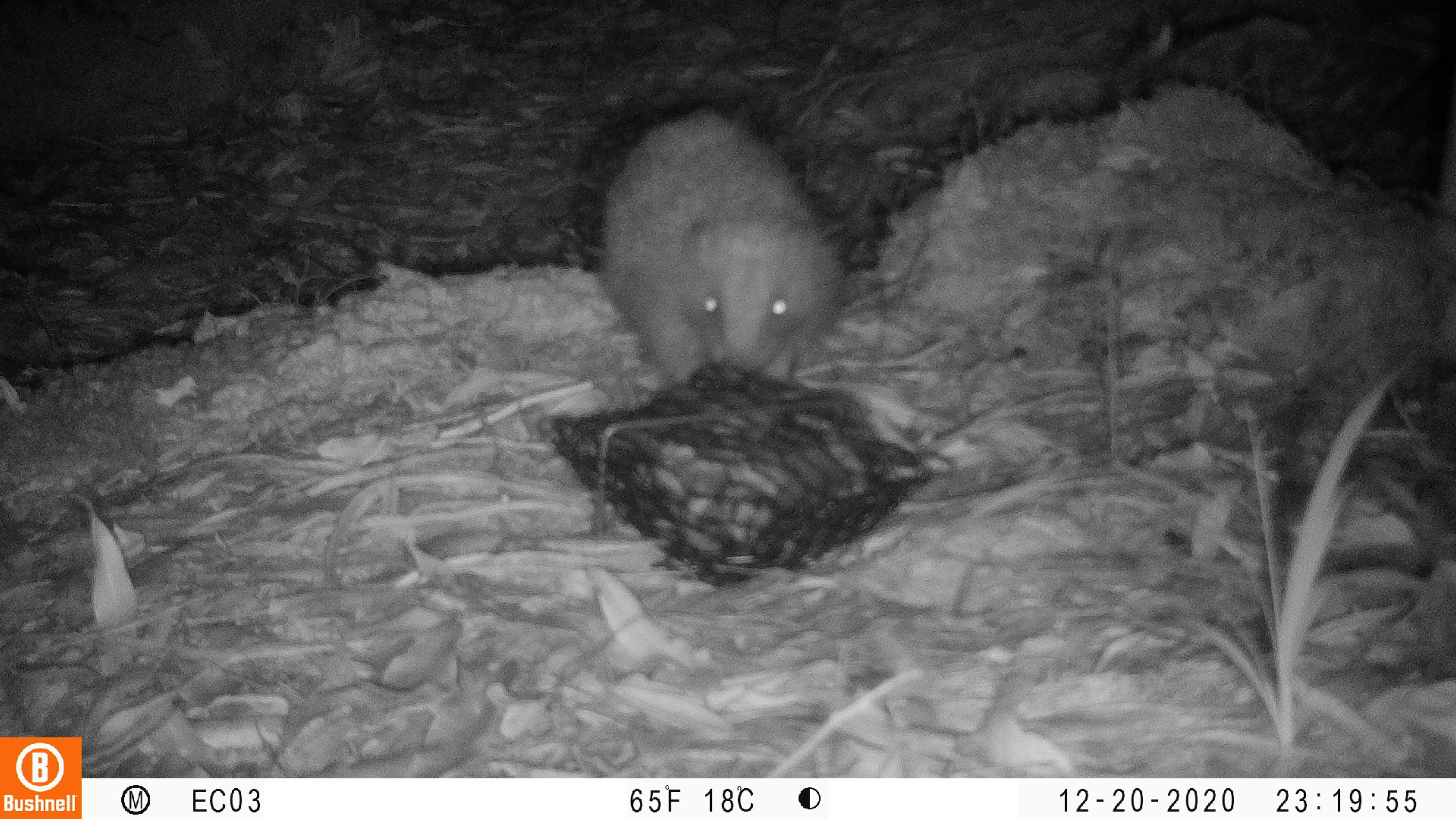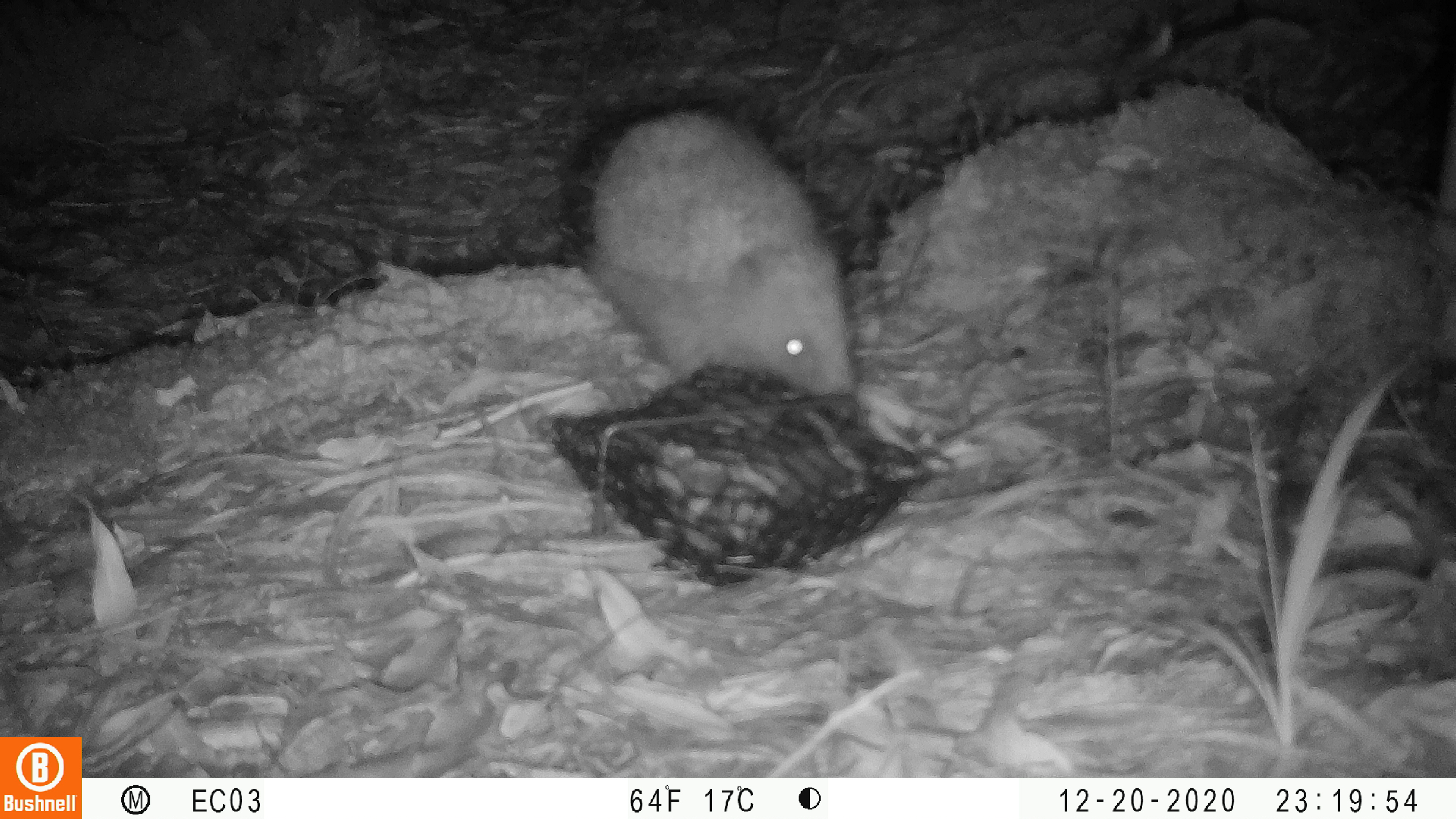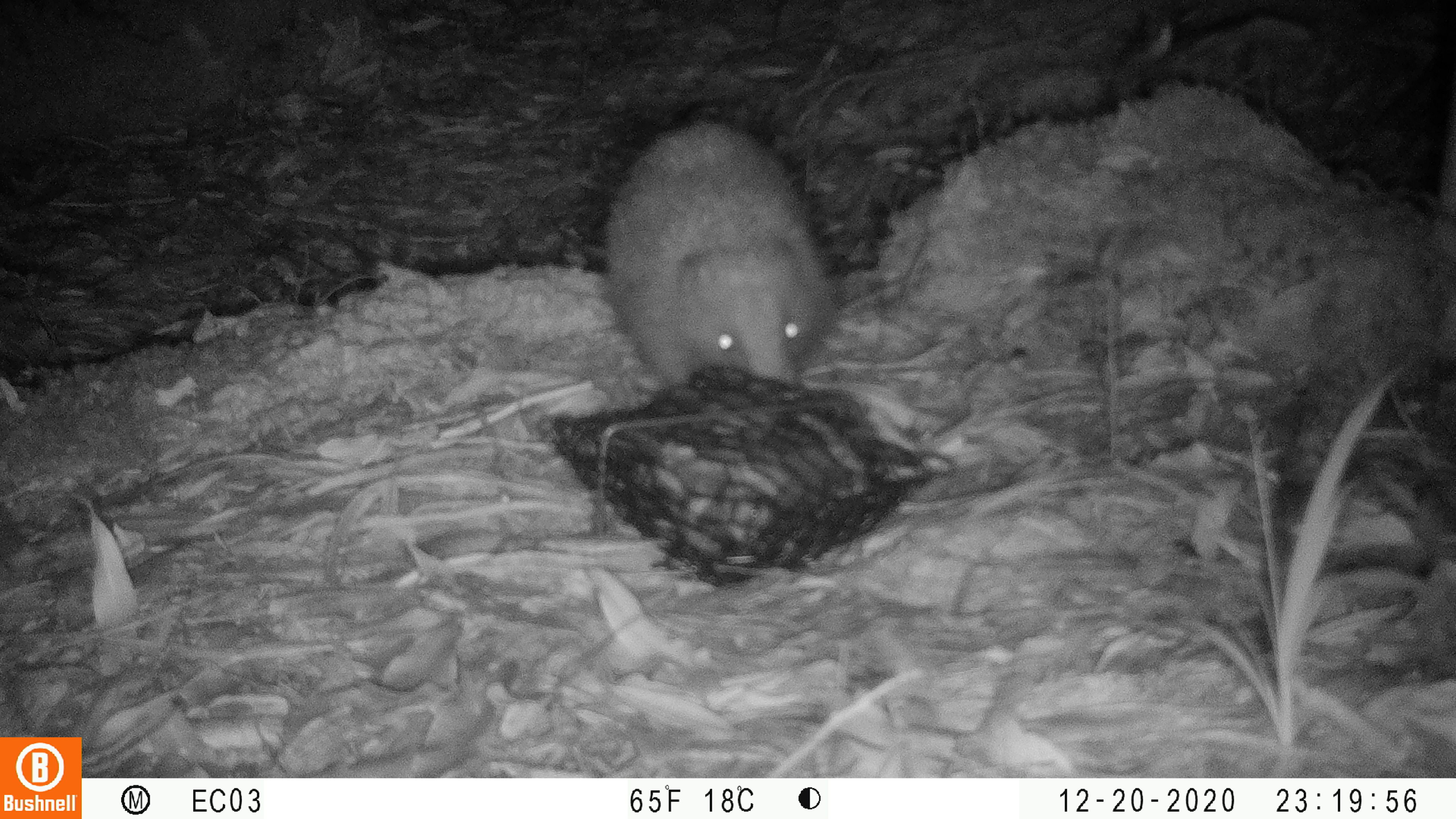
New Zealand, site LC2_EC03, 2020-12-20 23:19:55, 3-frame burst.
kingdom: Animalia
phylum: Chordata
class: Mammalia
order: Eulipotyphla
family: Erinaceidae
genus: Erinaceus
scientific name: Erinaceus europaeus europaeus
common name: european hedgehog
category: hedgehog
Hedgehog (european hedgehog) (Erinaceus europaeus europaeus).